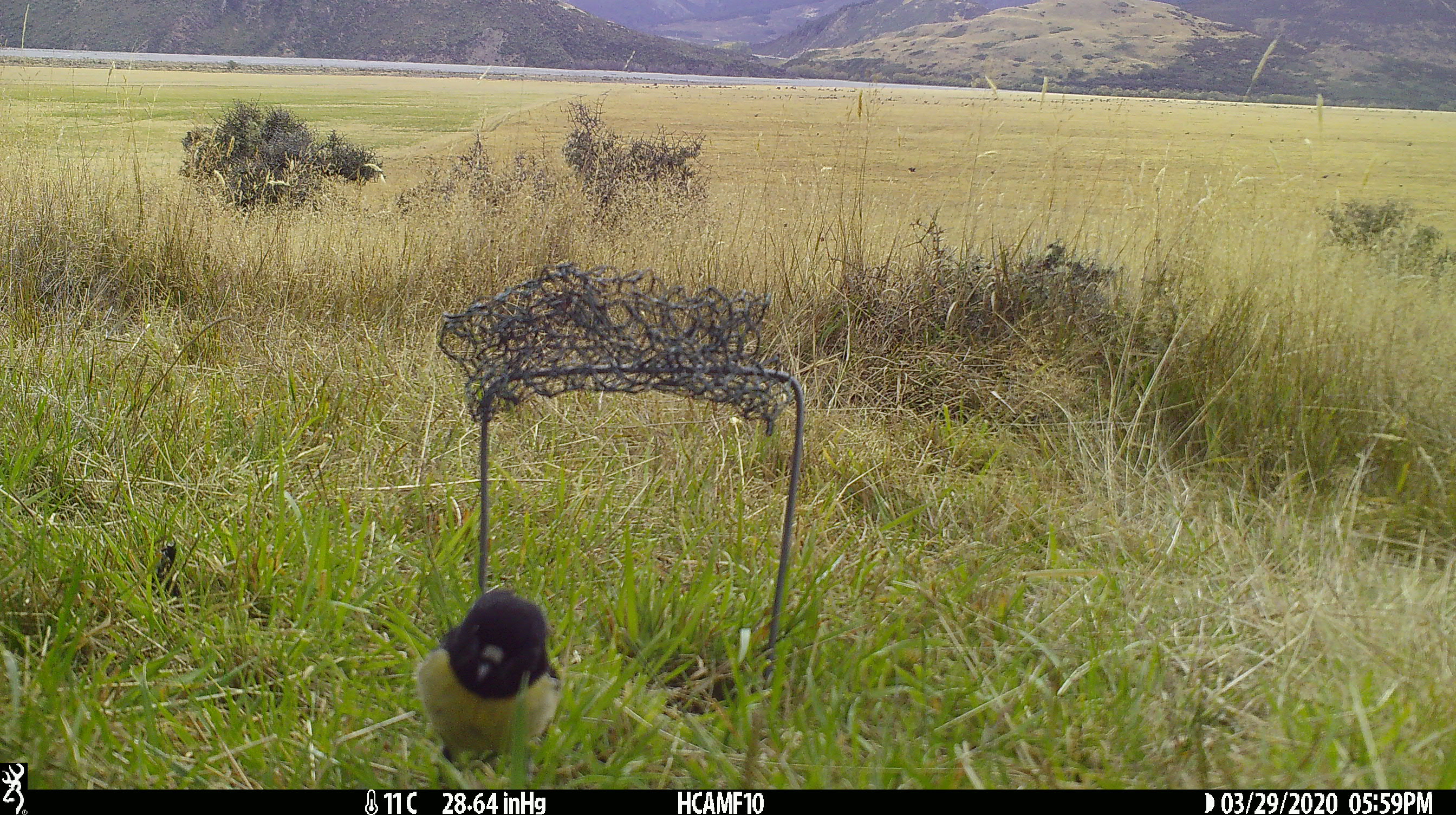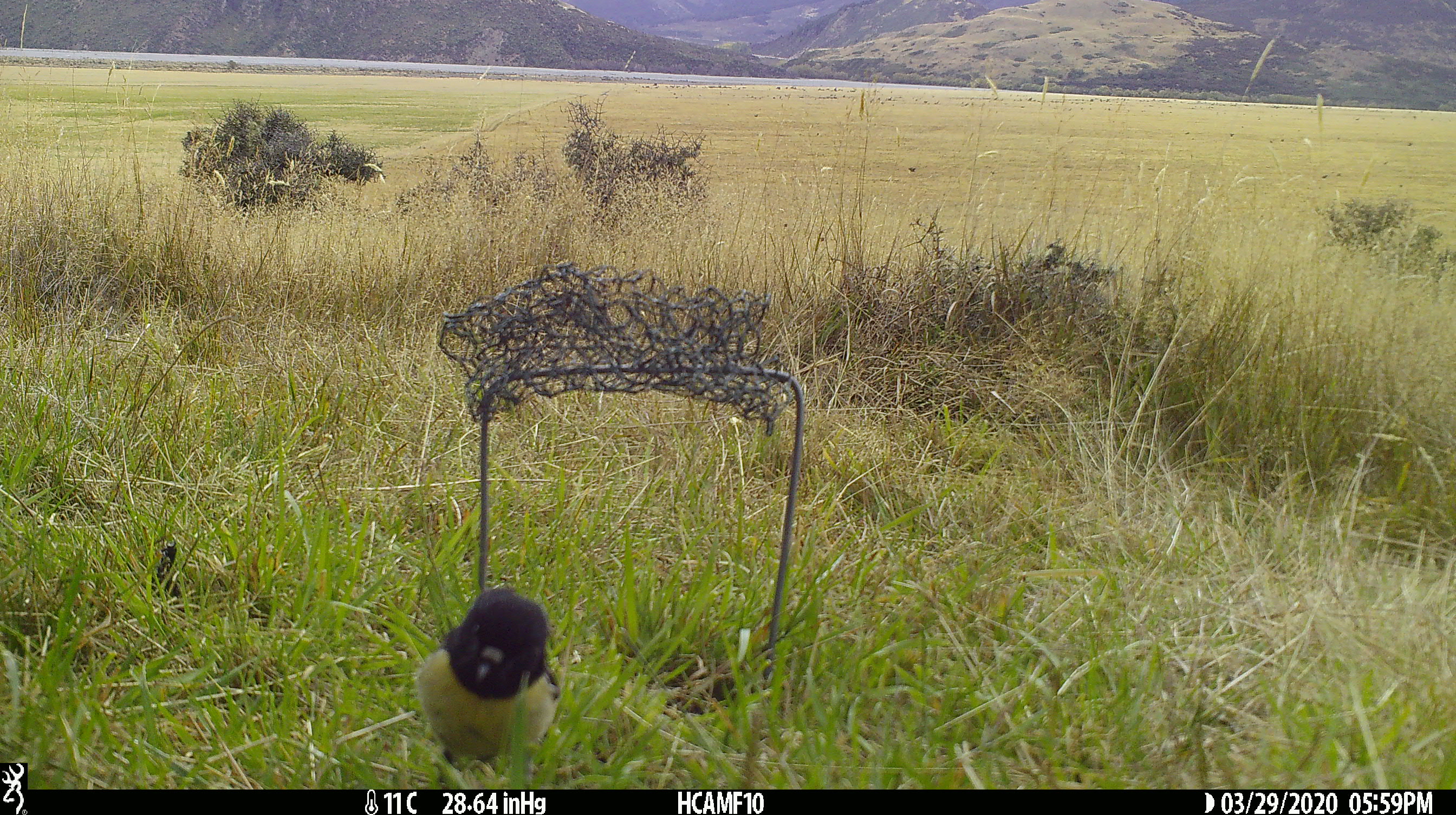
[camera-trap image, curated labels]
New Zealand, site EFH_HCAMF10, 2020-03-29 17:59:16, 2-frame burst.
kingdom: Animalia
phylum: Chordata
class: Aves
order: Passeriformes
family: Petroicidae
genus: Petroica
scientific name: Petroica macrocephala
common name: tomtit